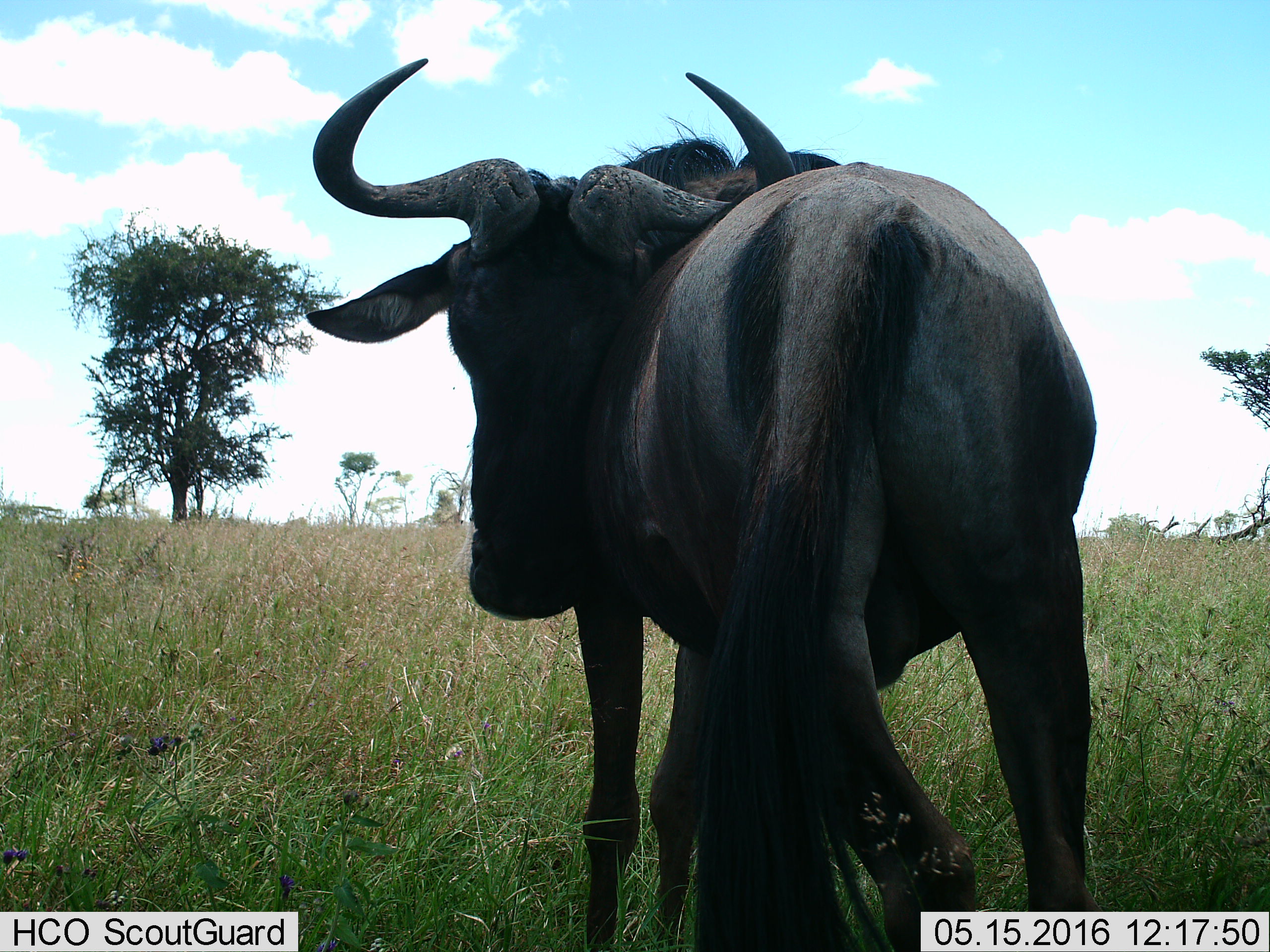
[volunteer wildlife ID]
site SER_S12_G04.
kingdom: Animalia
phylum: Chordata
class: Mammalia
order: Artiodactyla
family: Bovidae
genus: Connochaetes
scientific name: Connochaetes taurinus taurinus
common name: blue wildebeest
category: wildebeestblue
Wildebeestblue (blue wildebeest) (Connochaetes taurinus taurinus), count 1. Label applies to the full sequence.